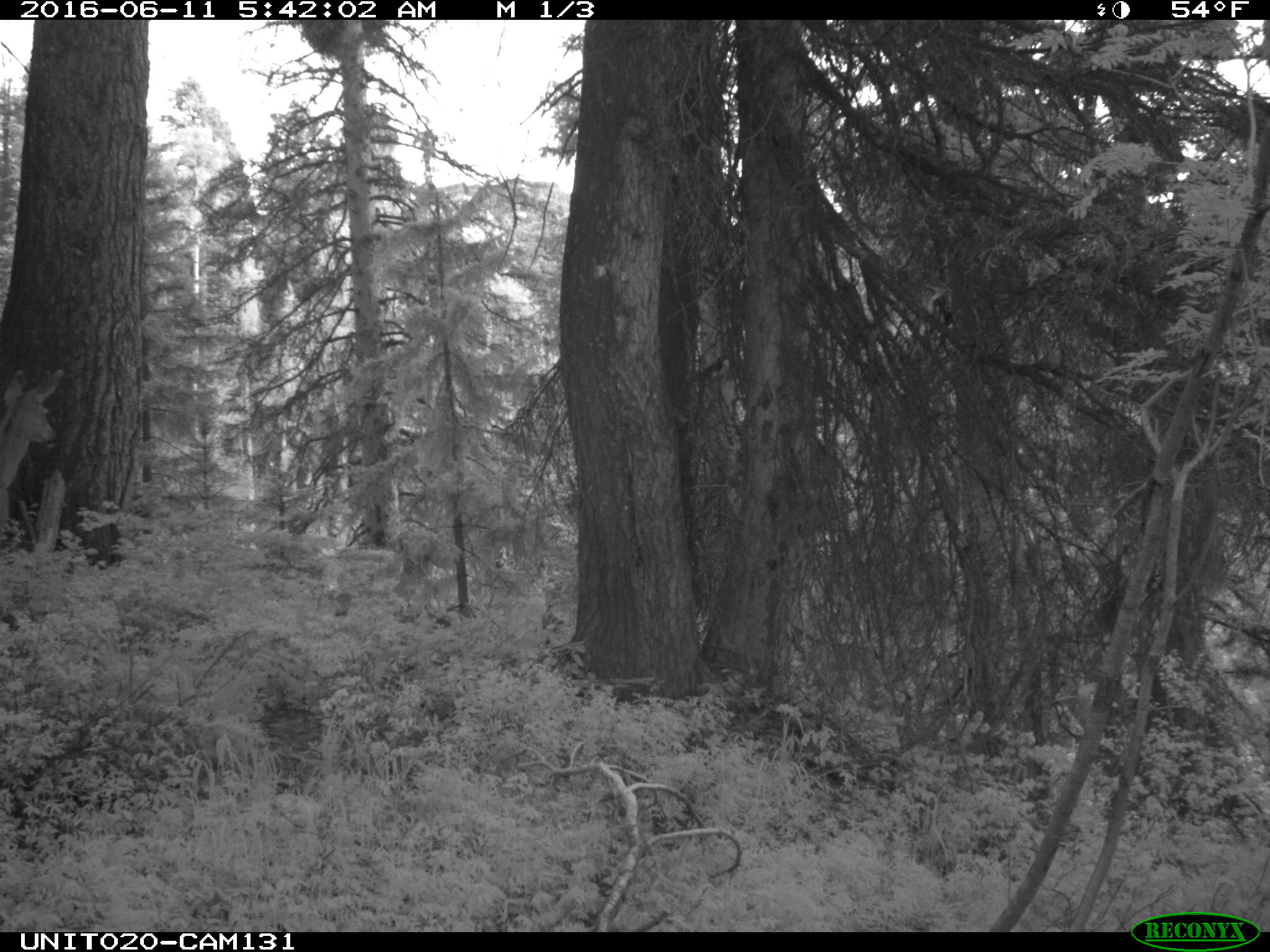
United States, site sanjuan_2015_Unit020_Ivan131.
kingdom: Animalia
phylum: Chordata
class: Mammalia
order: Artiodactyla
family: Cervidae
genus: Odocoileus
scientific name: Odocoileus hemionus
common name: mule deer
Odocoileus hemionus (mule deer).